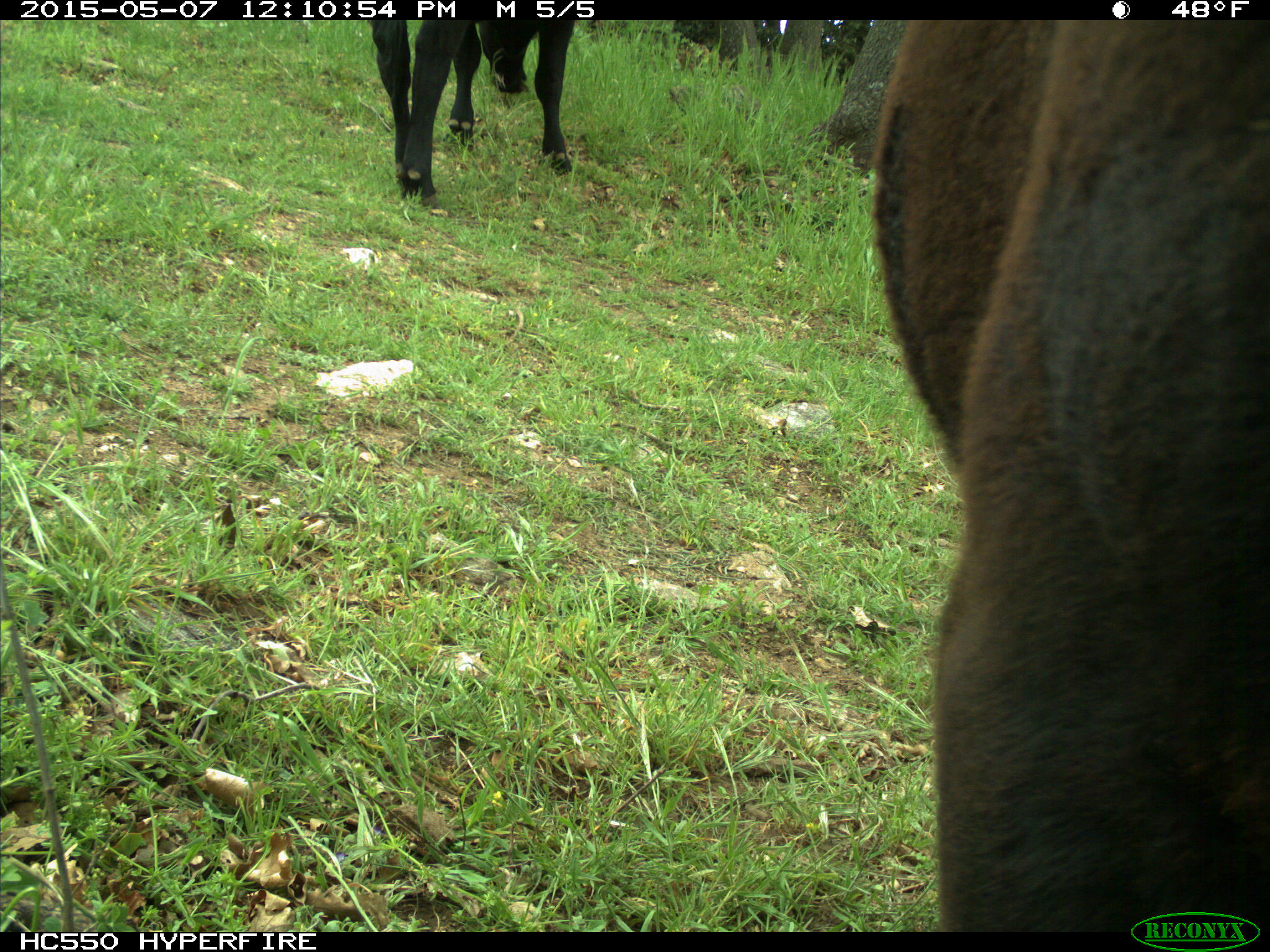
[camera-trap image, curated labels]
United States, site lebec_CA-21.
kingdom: Animalia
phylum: Chordata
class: Mammalia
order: Artiodactyla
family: Bovidae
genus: Bos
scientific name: Bos taurus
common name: domestic cow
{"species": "Bos taurus (domestic cow)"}